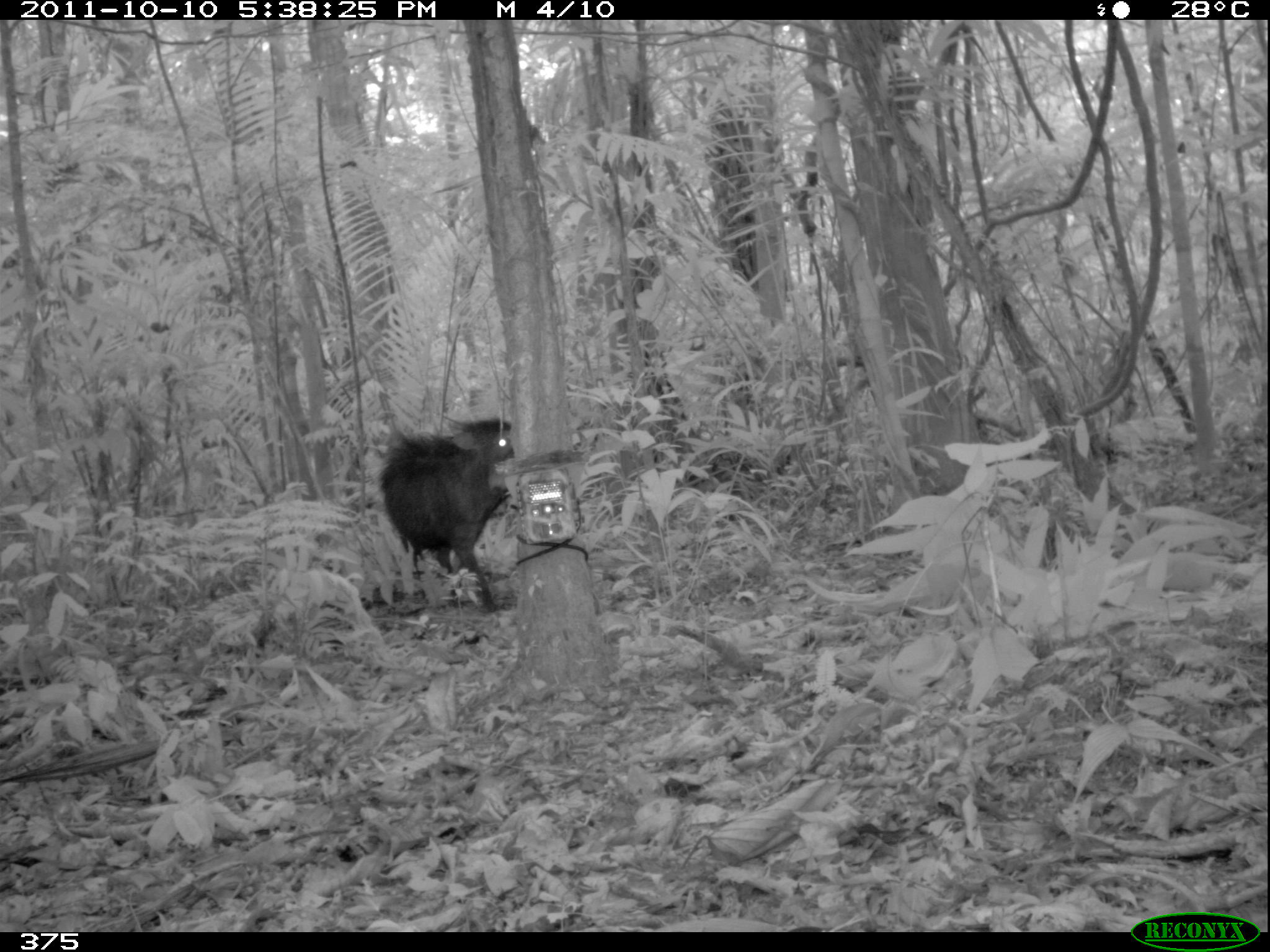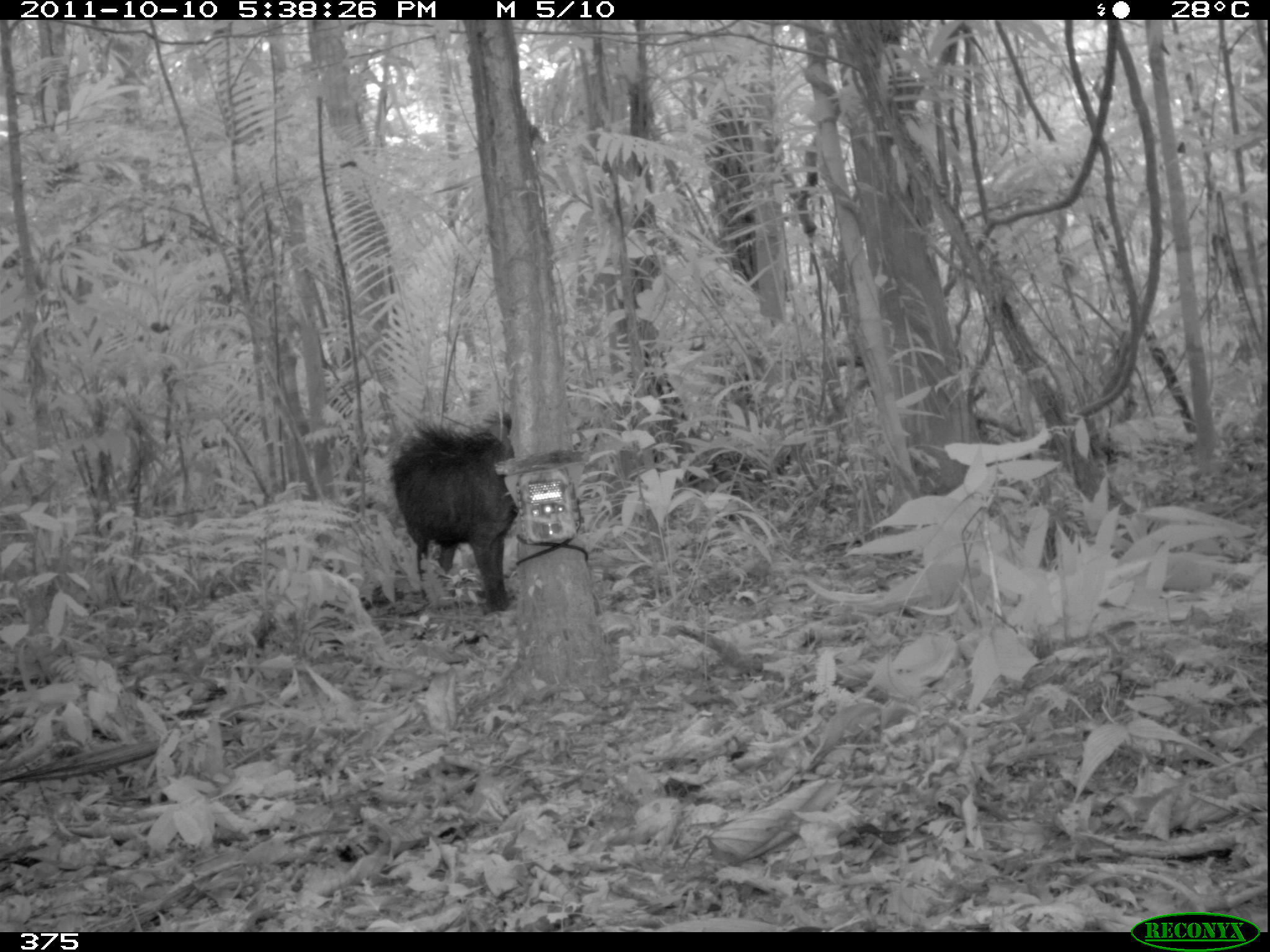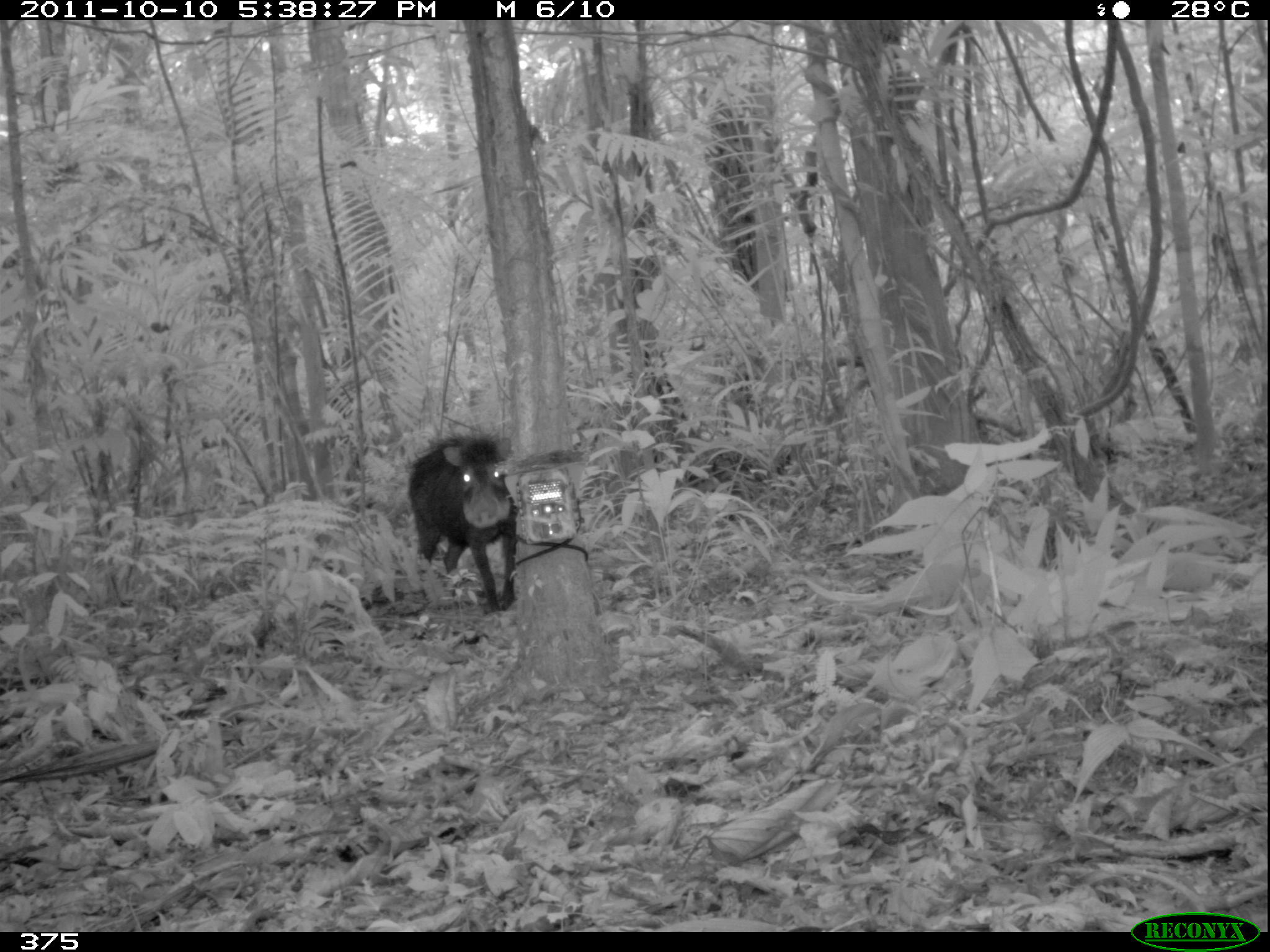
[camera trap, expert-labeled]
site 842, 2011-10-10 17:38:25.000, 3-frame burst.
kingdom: Animalia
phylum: Chordata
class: Mammalia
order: Artiodactyla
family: Tayassuidae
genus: Tayassu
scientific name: Tayassu pecari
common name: white-lipped peccary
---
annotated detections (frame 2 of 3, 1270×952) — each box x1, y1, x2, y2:
tayassu pecari: 388, 407, 518, 610